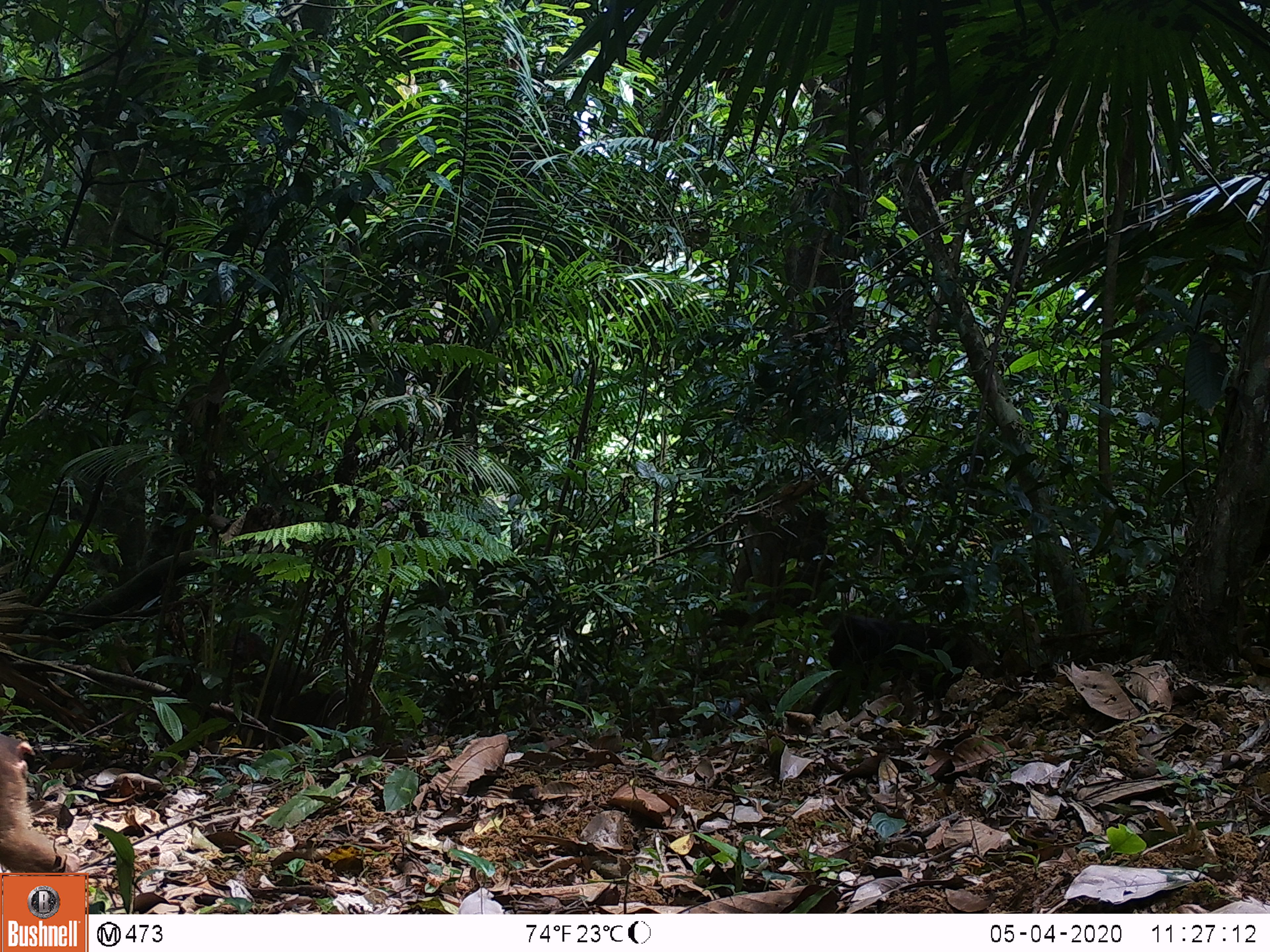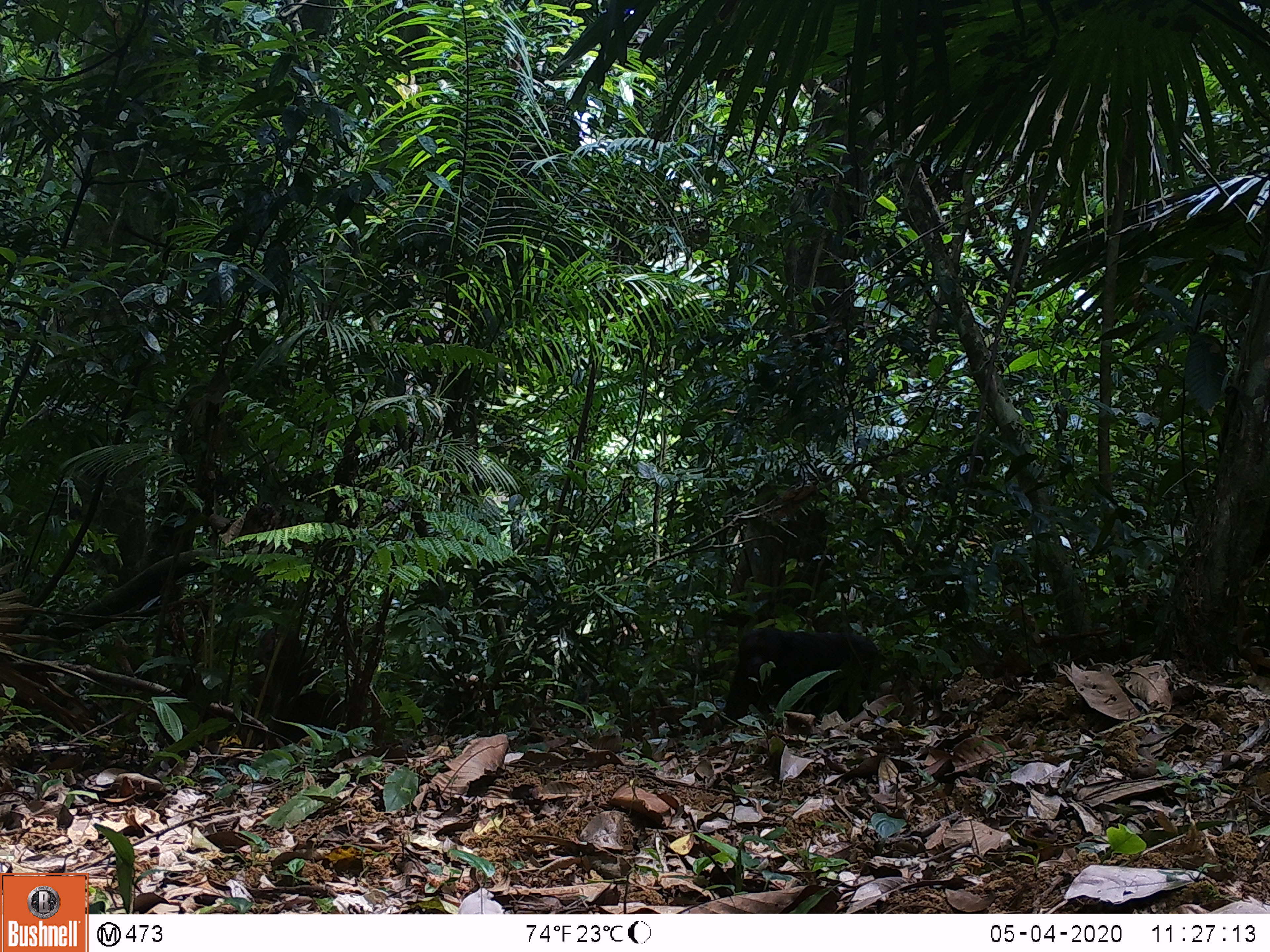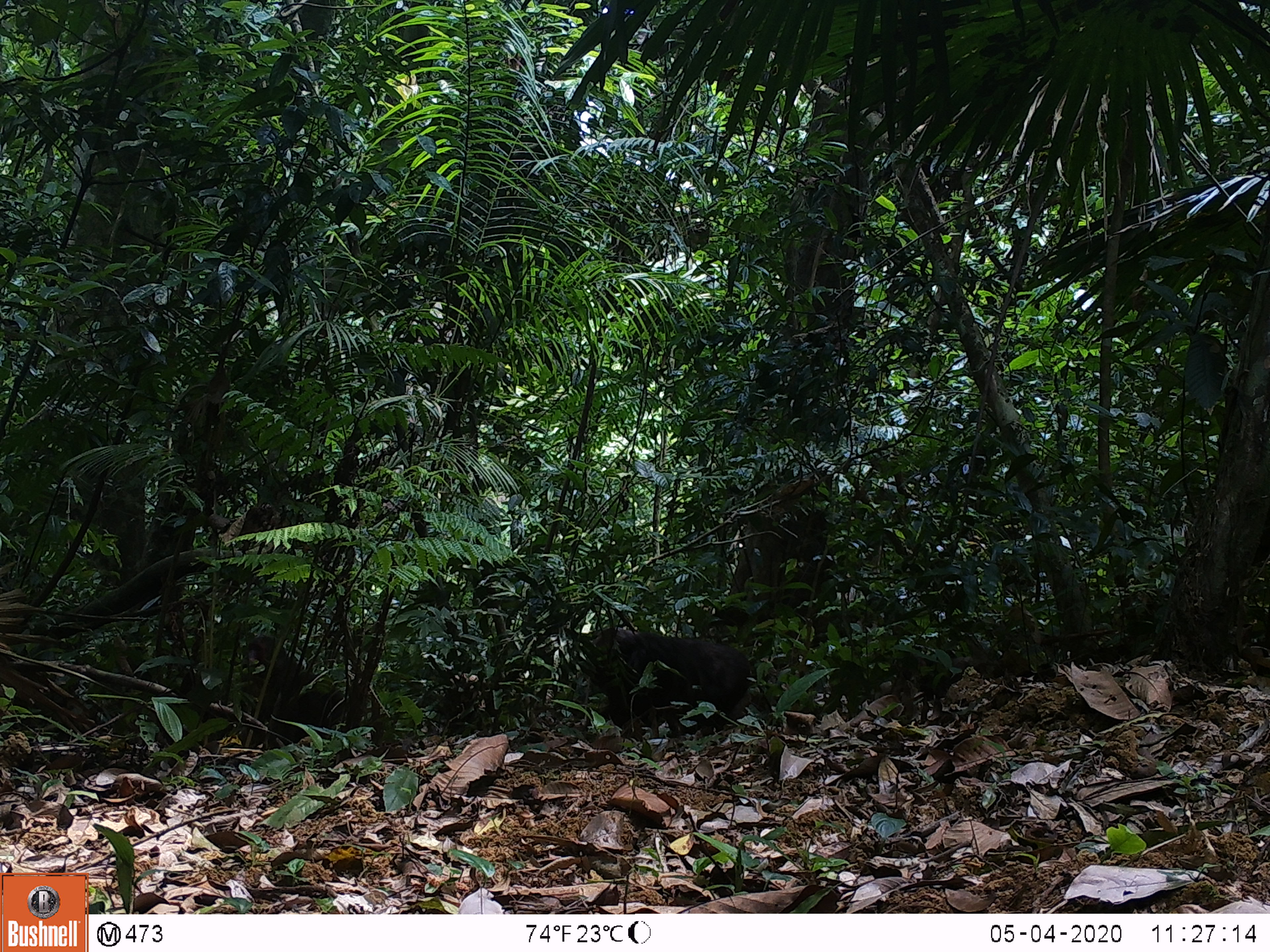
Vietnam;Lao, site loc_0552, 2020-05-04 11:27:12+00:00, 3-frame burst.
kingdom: Animalia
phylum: Chordata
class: Mammalia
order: Primates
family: Cercopithecidae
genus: Macaca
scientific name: Macaca arctoides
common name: stump-tailed macaque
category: stump tailed macaque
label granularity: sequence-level